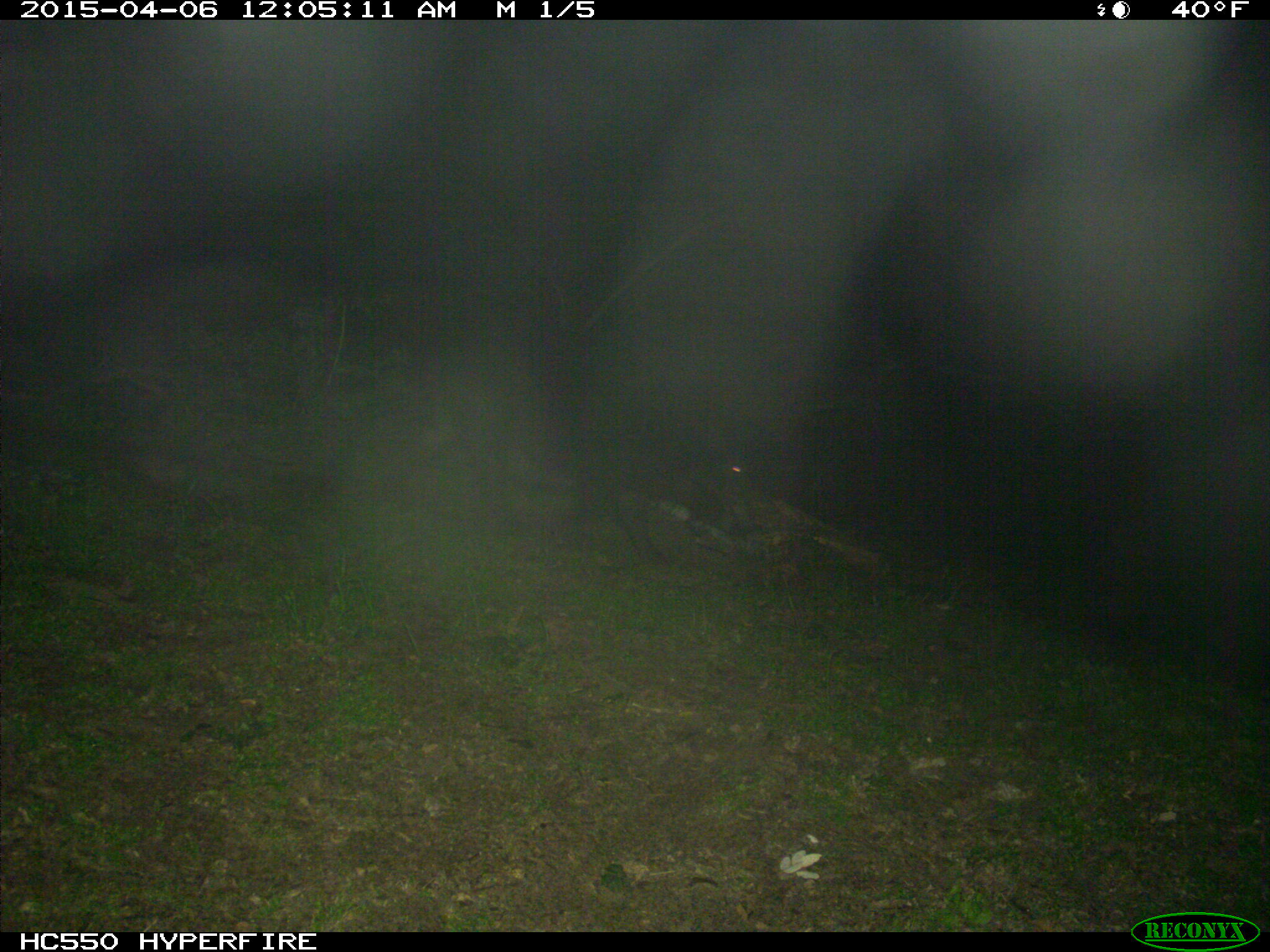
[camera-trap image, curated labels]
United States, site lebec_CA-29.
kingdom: Animalia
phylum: Chordata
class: Mammalia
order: Artiodactyla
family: Suidae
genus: Sus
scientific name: Sus scrofa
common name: wild boar